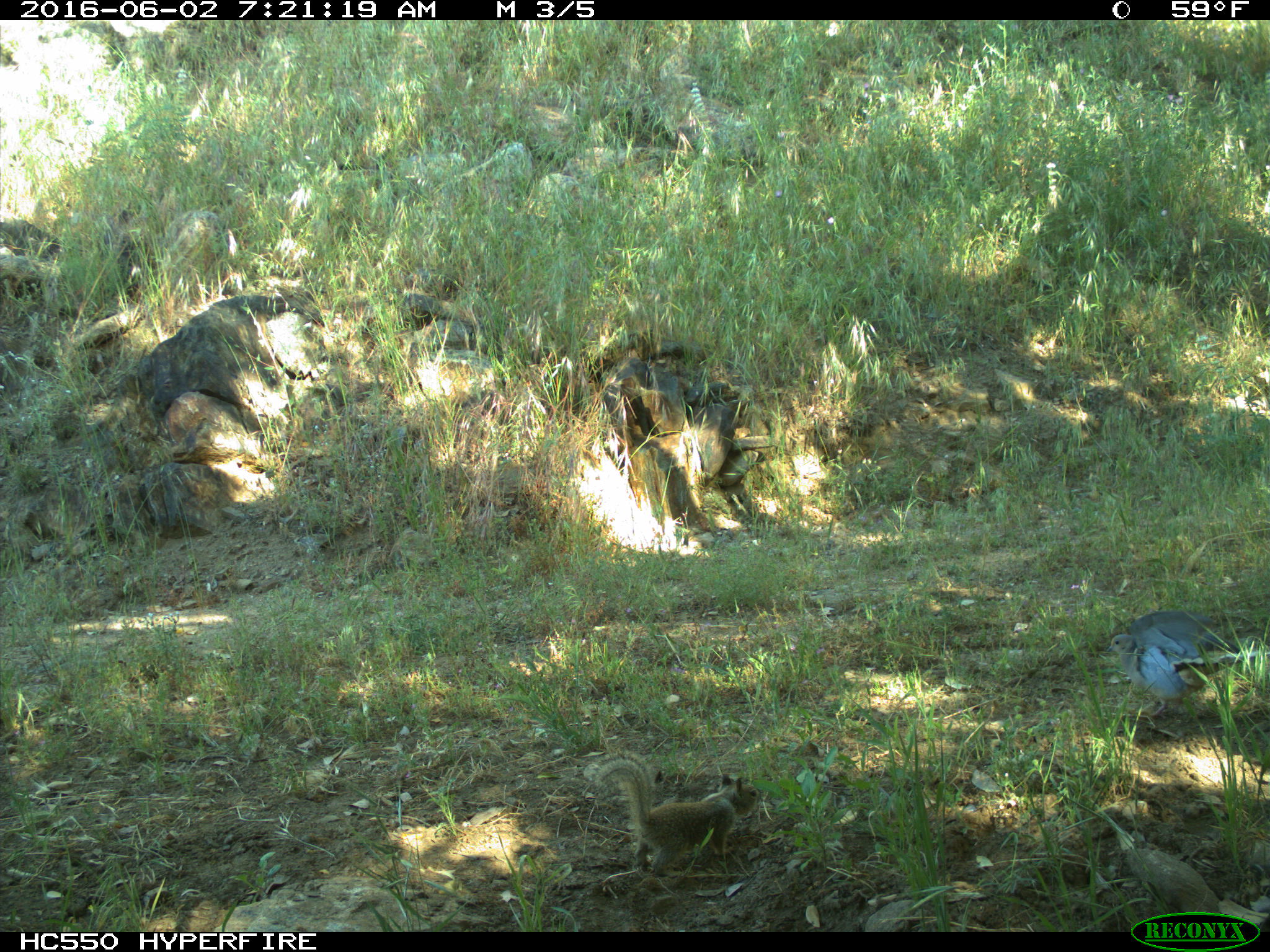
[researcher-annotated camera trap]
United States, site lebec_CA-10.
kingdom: Animalia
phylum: Chordata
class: Aves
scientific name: Aves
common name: birds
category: unidentified bird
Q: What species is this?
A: Unidentified bird (birds) (Aves).